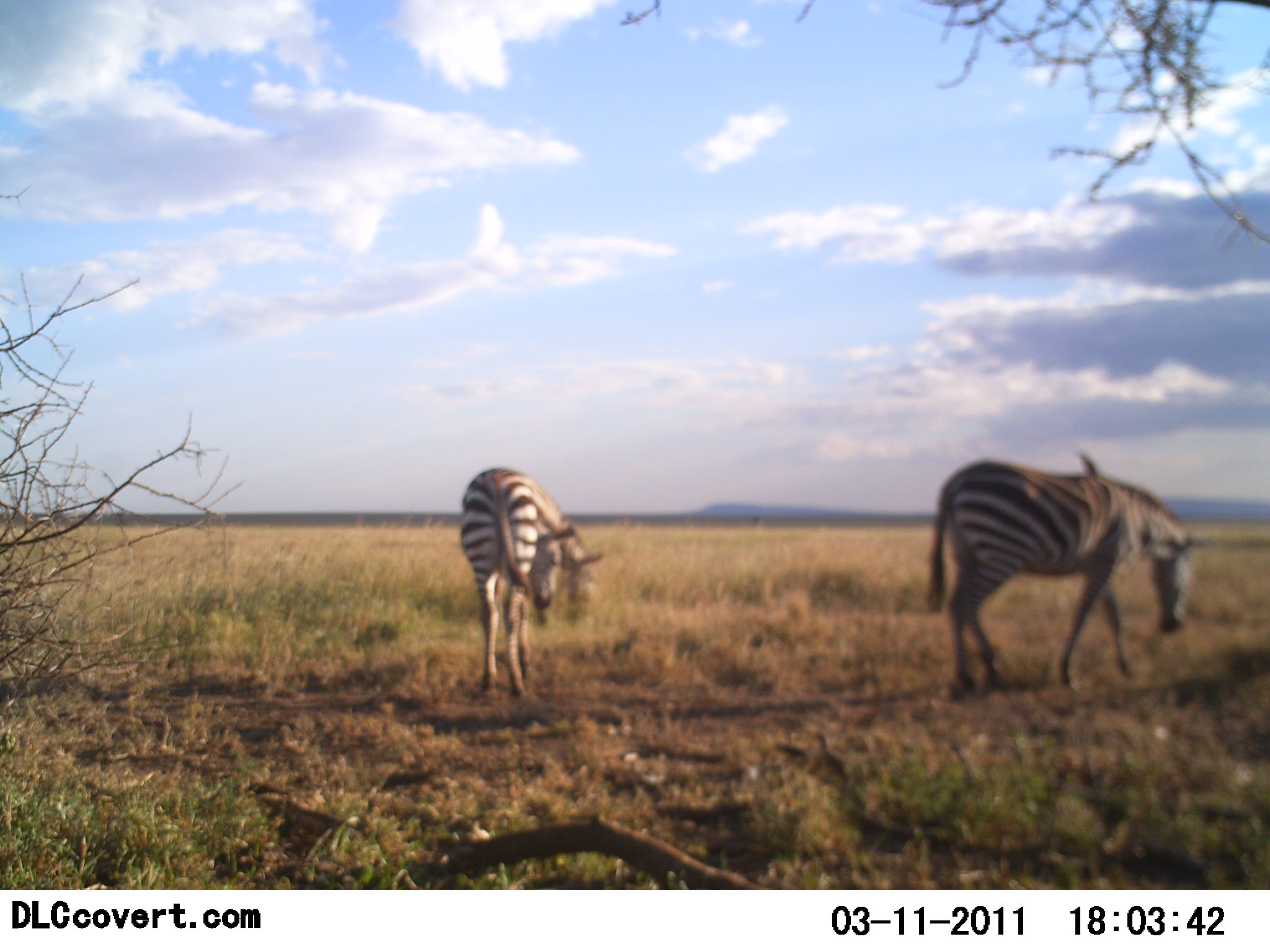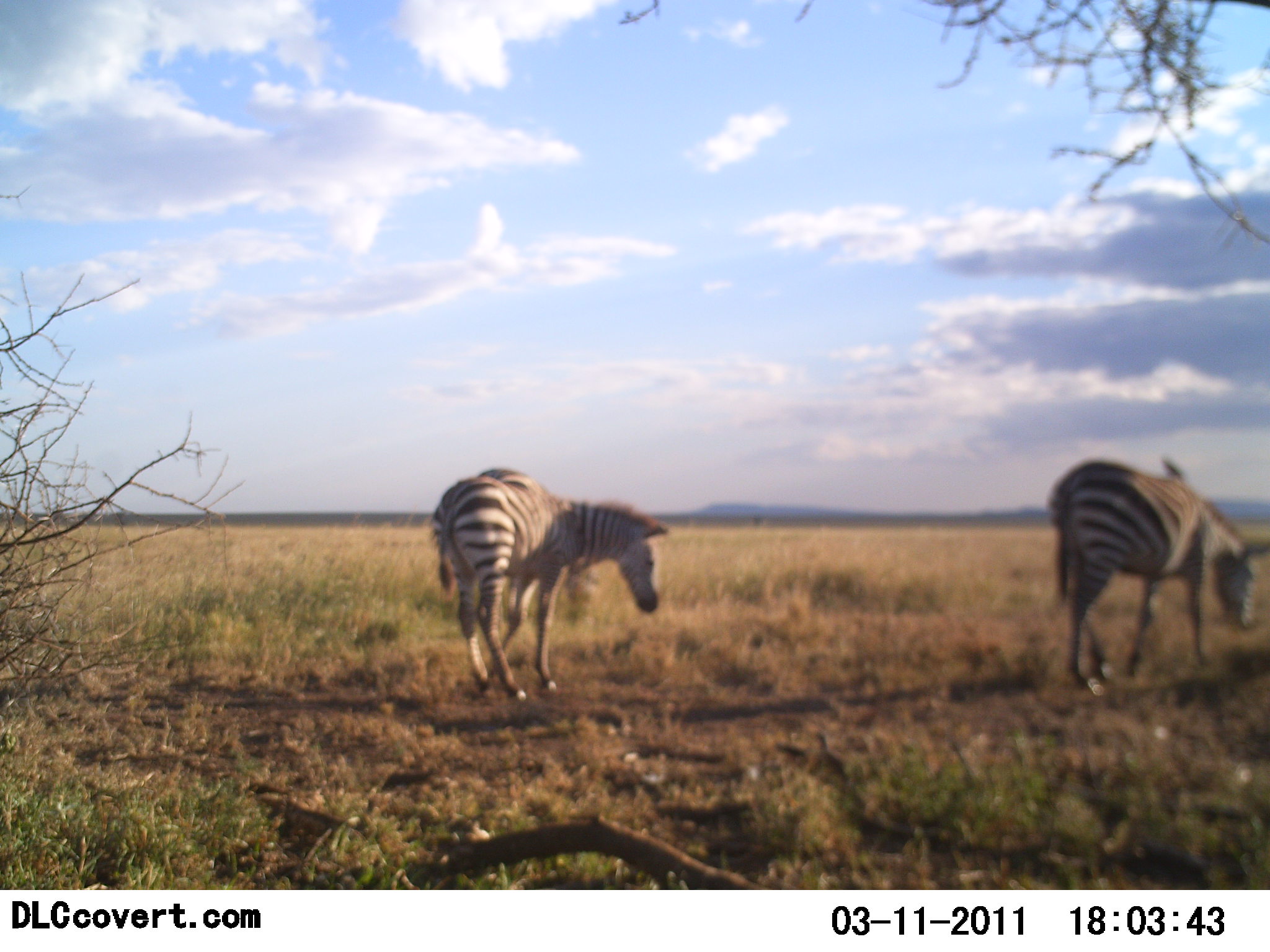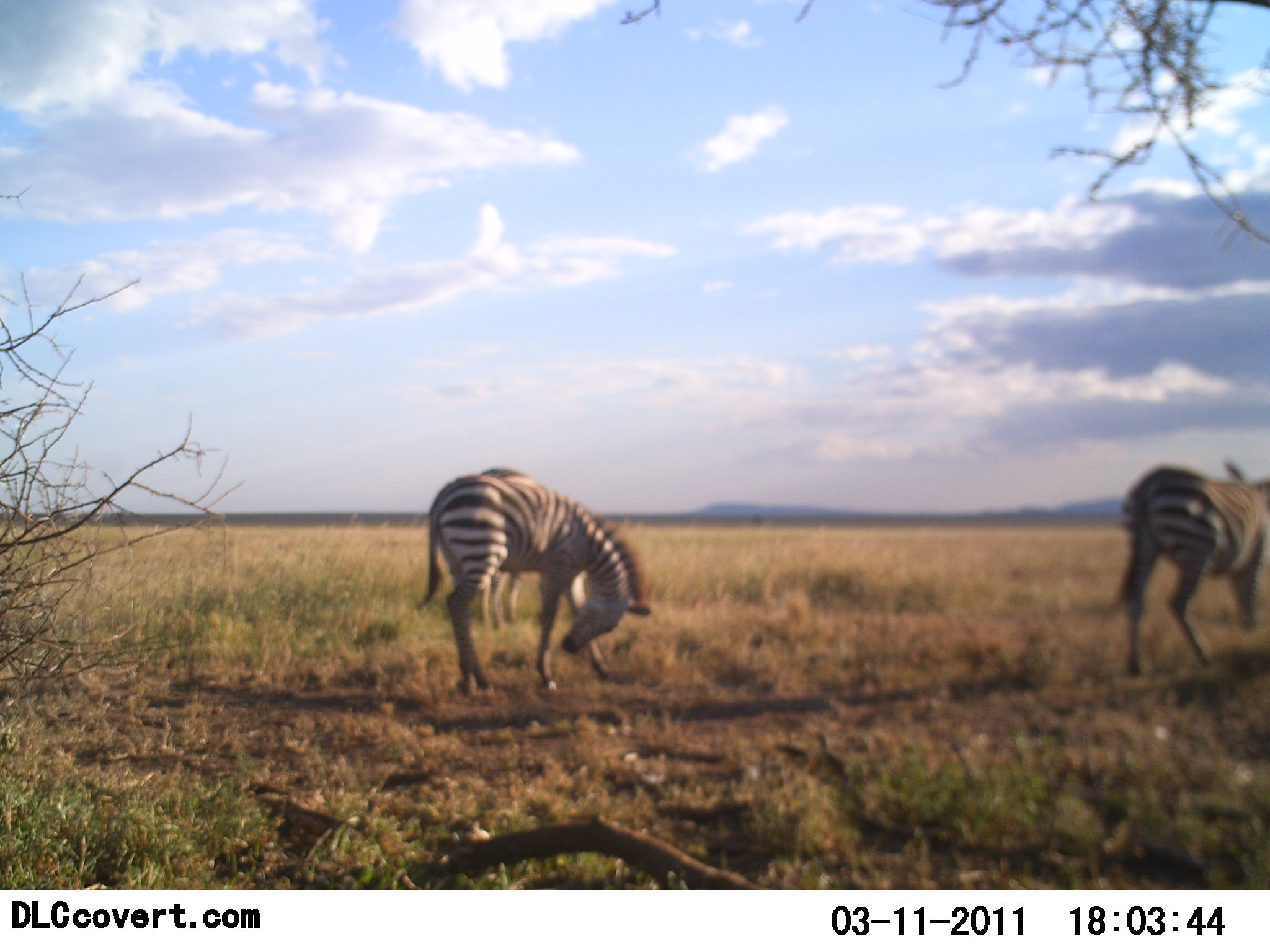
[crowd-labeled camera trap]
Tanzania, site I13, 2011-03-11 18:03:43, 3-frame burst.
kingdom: Animalia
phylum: Chordata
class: Mammalia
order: Perissodactyla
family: Equidae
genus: Equus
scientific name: Equus quagga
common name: plains zebra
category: zebra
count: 3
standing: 38%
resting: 8%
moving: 85%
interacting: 8%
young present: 0%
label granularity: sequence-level